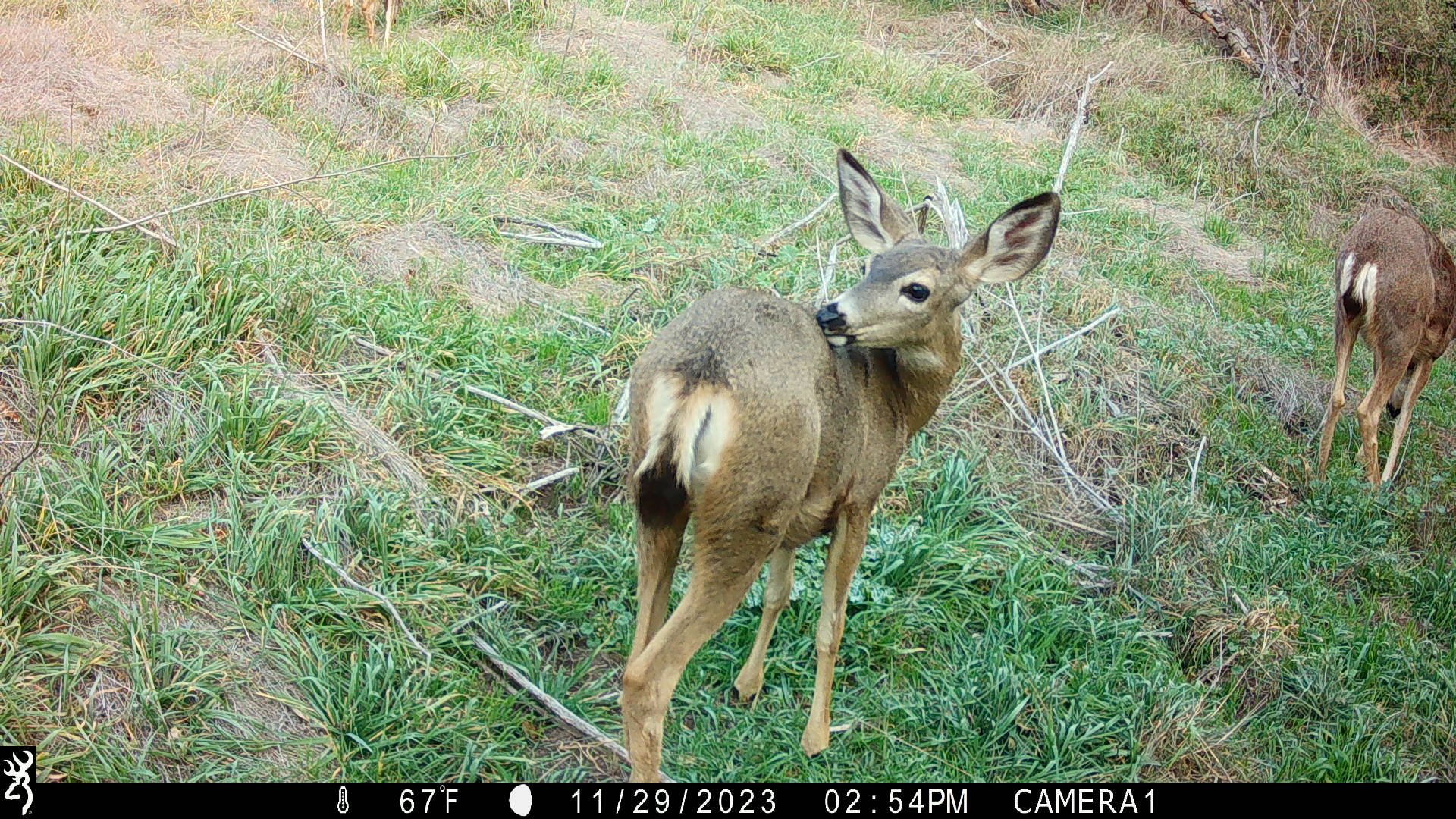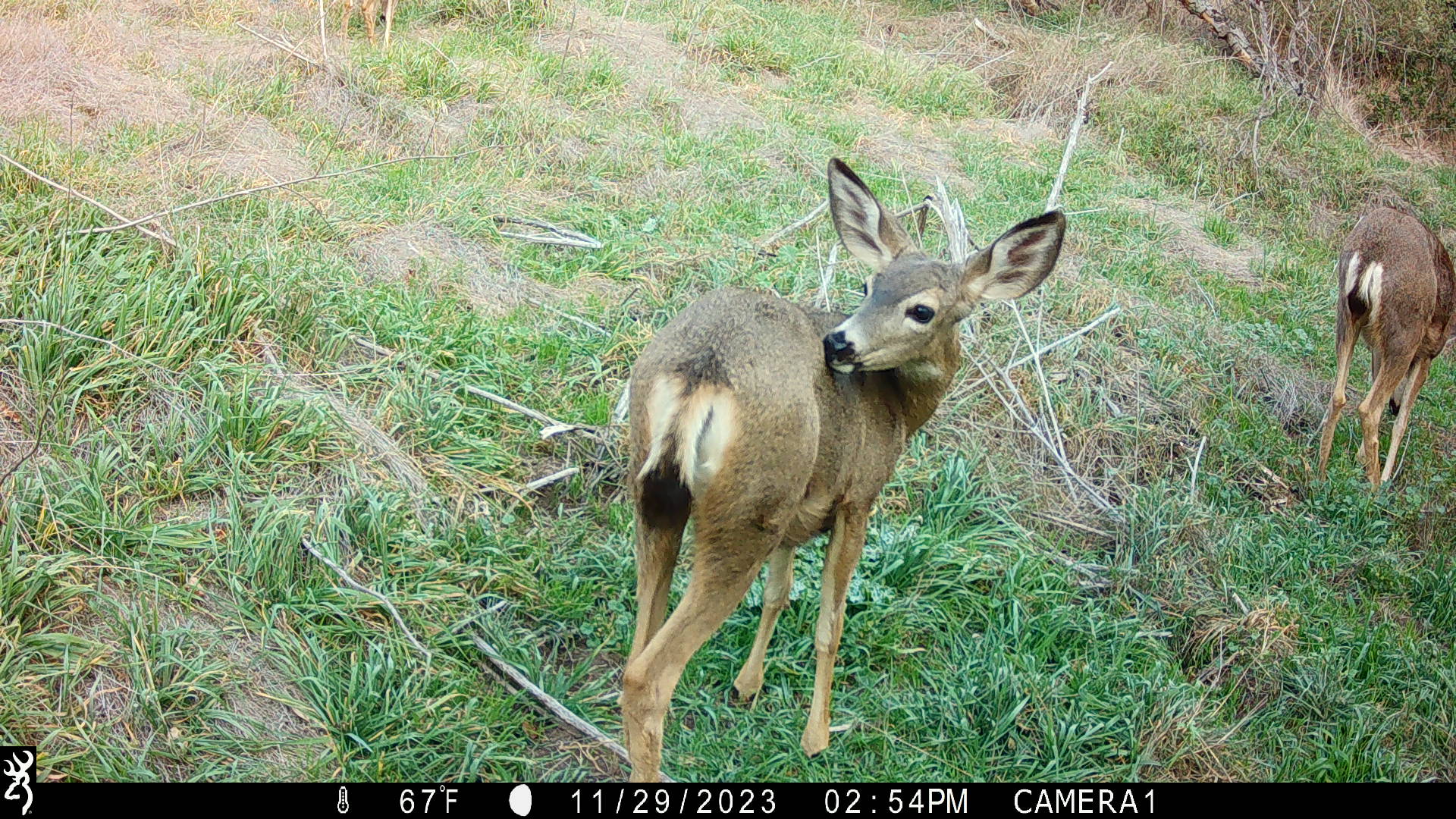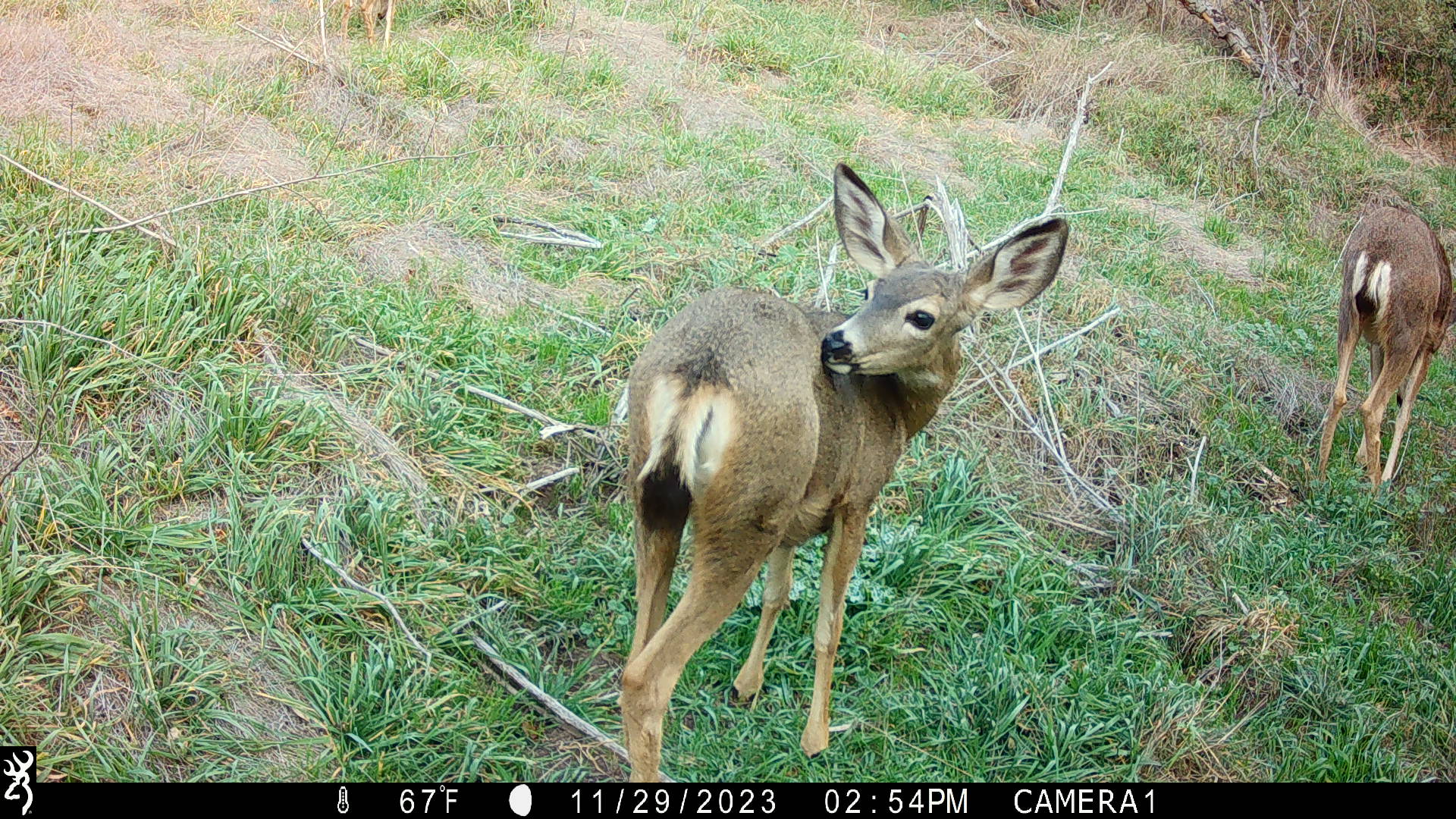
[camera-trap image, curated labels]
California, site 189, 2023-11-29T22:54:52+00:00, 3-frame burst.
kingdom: Animalia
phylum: Chordata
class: Mammalia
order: Artiodactyla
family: Cervidae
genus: Odocoileus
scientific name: Odocoileus hemionus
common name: mule deer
Mule deer (Odocoileus hemionus).